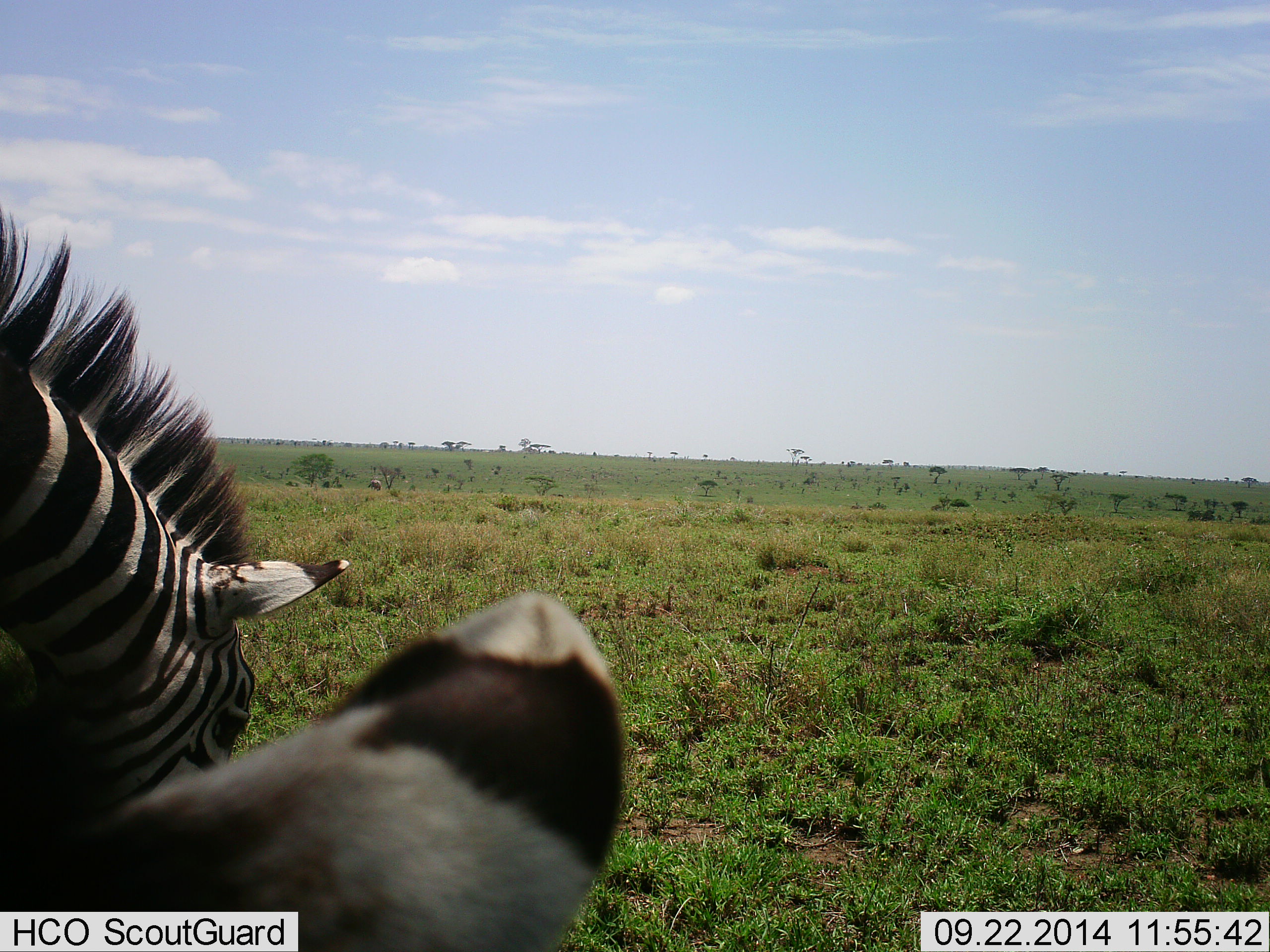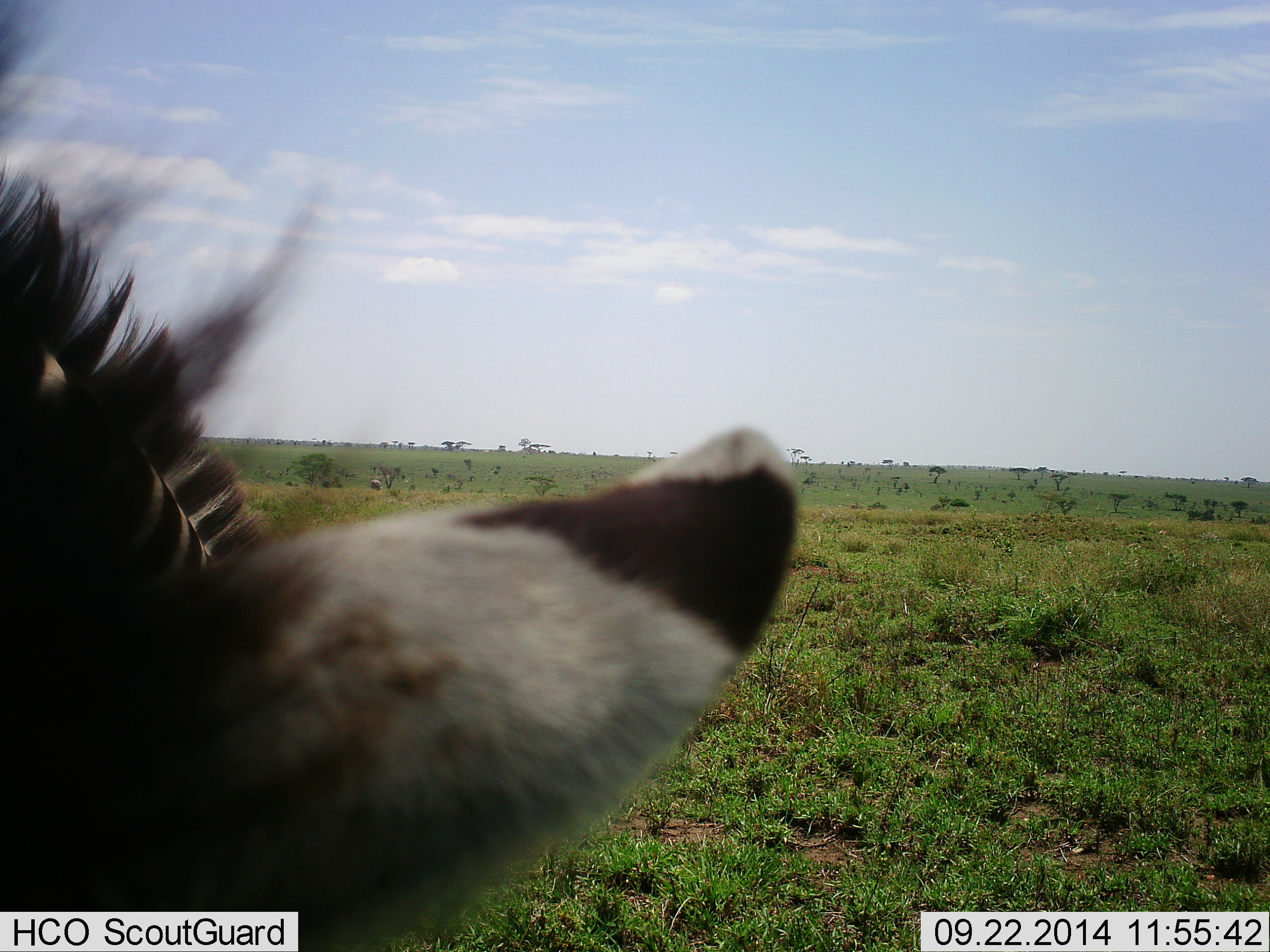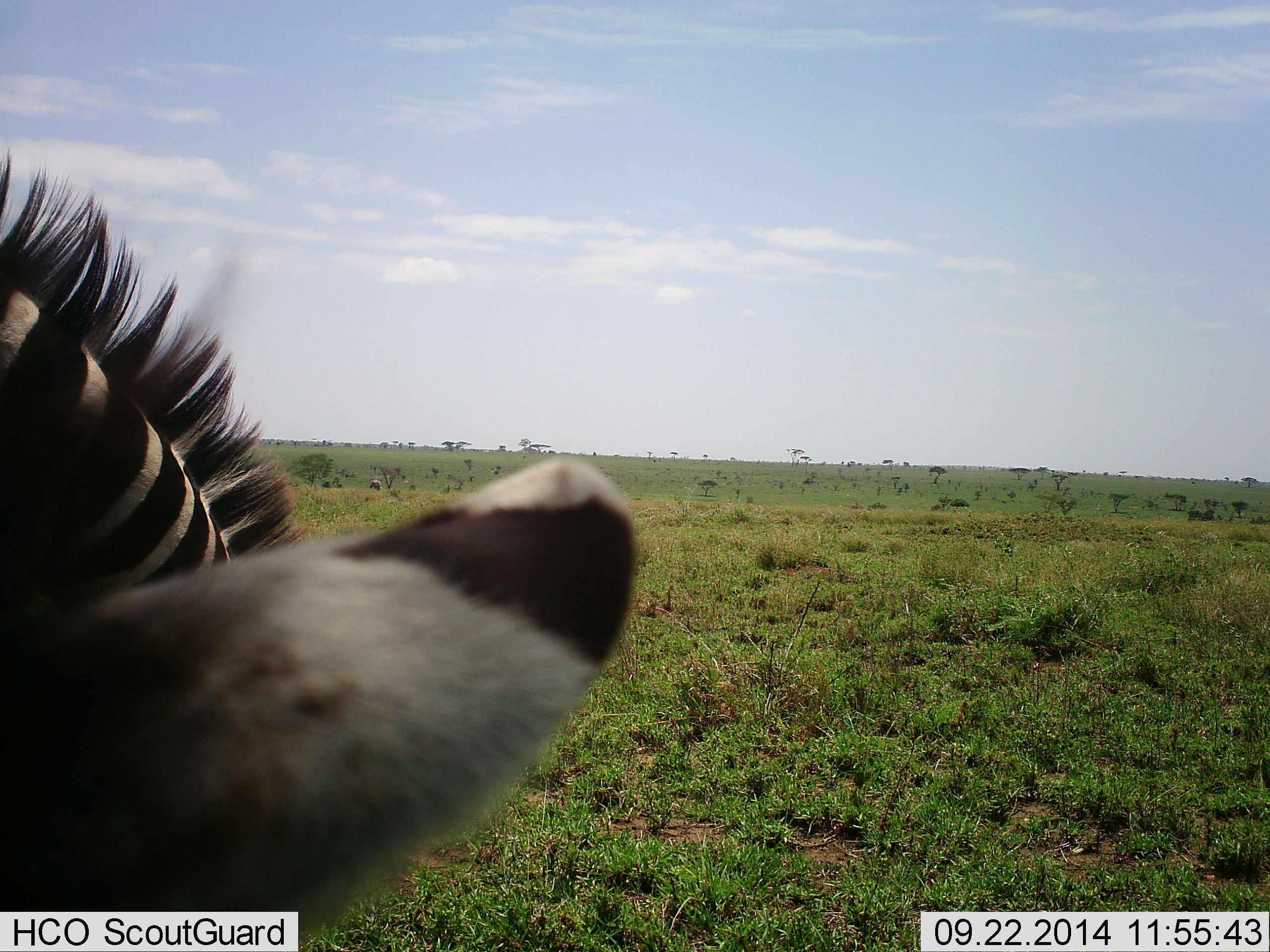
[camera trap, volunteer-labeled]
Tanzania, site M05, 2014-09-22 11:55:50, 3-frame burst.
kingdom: Animalia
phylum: Chordata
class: Mammalia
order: Perissodactyla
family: Equidae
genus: Equus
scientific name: Equus quagga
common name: plains zebra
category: zebra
Zebra (plains zebra) (Equus quagga), count 2. Behavior (volunteer vote fractions): standing 30%, resting 0%, moving 20%, interacting 0%. Young present (vote fraction): 0%. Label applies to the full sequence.